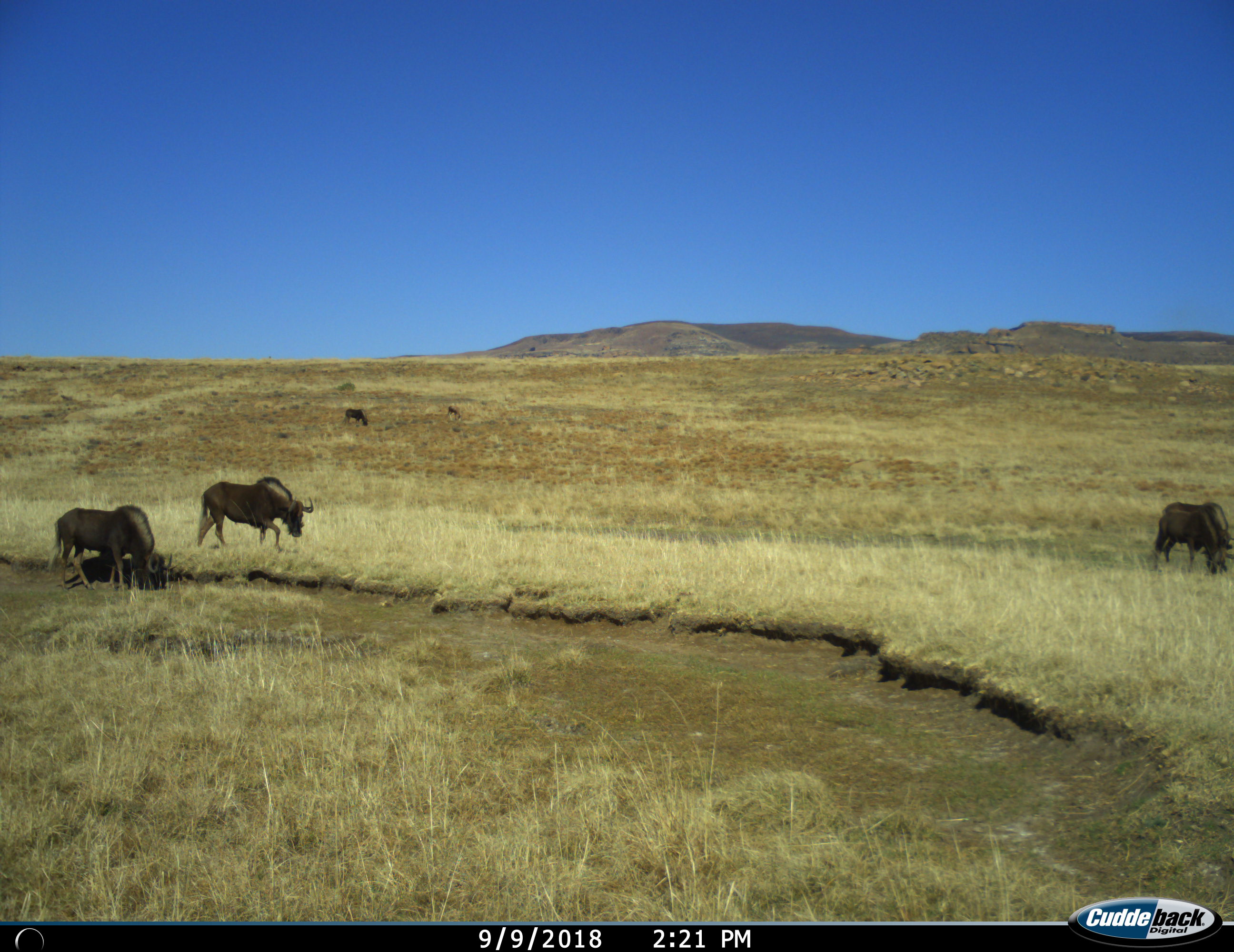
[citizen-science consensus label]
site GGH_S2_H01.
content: unidentified animal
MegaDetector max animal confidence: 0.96